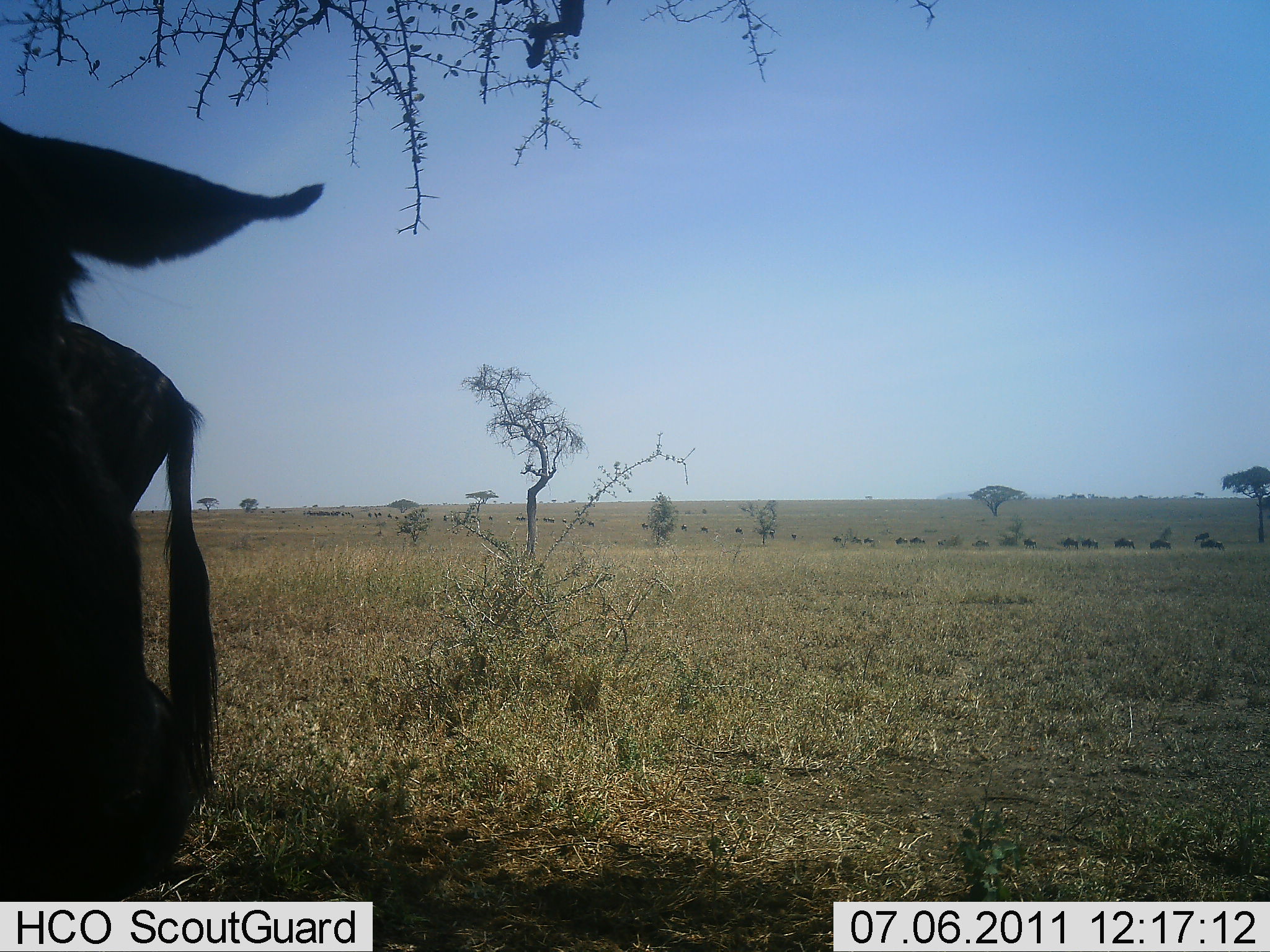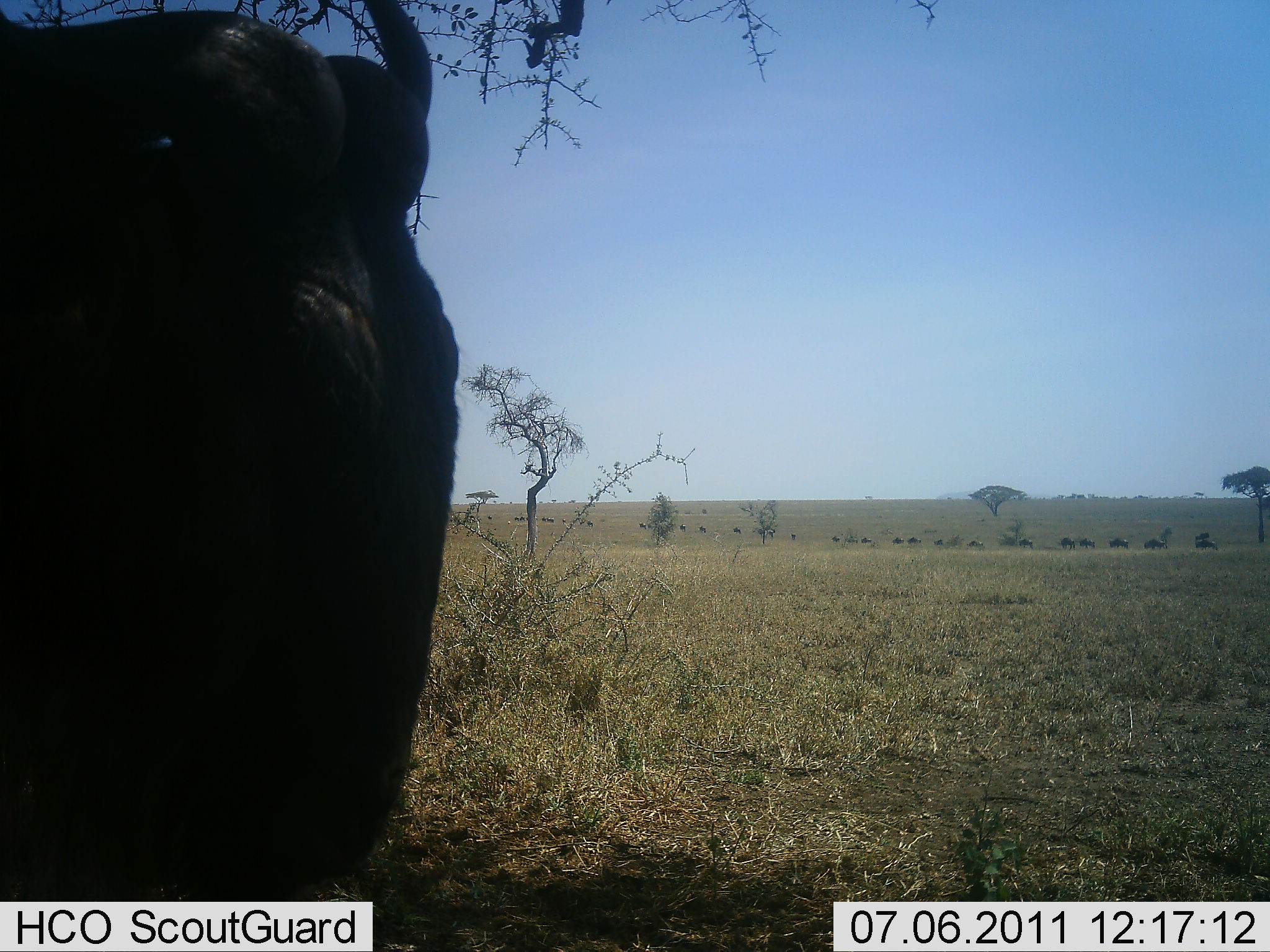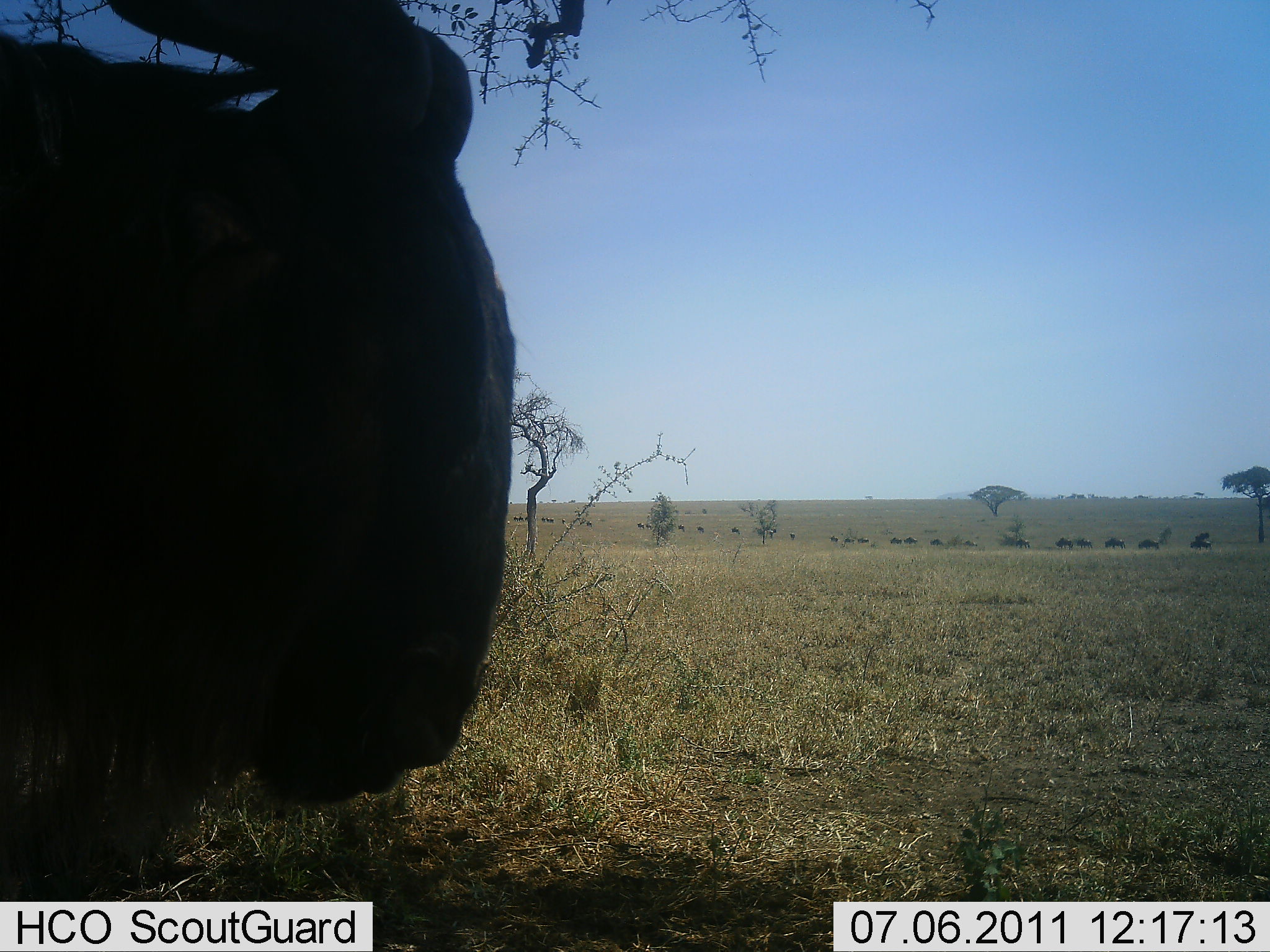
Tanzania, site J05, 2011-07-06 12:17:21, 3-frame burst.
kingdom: Animalia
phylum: Chordata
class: Mammalia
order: Artiodactyla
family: Bovidae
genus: Connochaetes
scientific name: Connochaetes taurinus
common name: blue wildebeest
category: wildebeest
Wildebeest (blue wildebeest) (Connochaetes taurinus), count 1. Behavior (volunteer vote fractions): standing 70%, resting 0%, moving 60%, interacting 10%. Young present (vote fraction): 0%. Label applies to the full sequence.